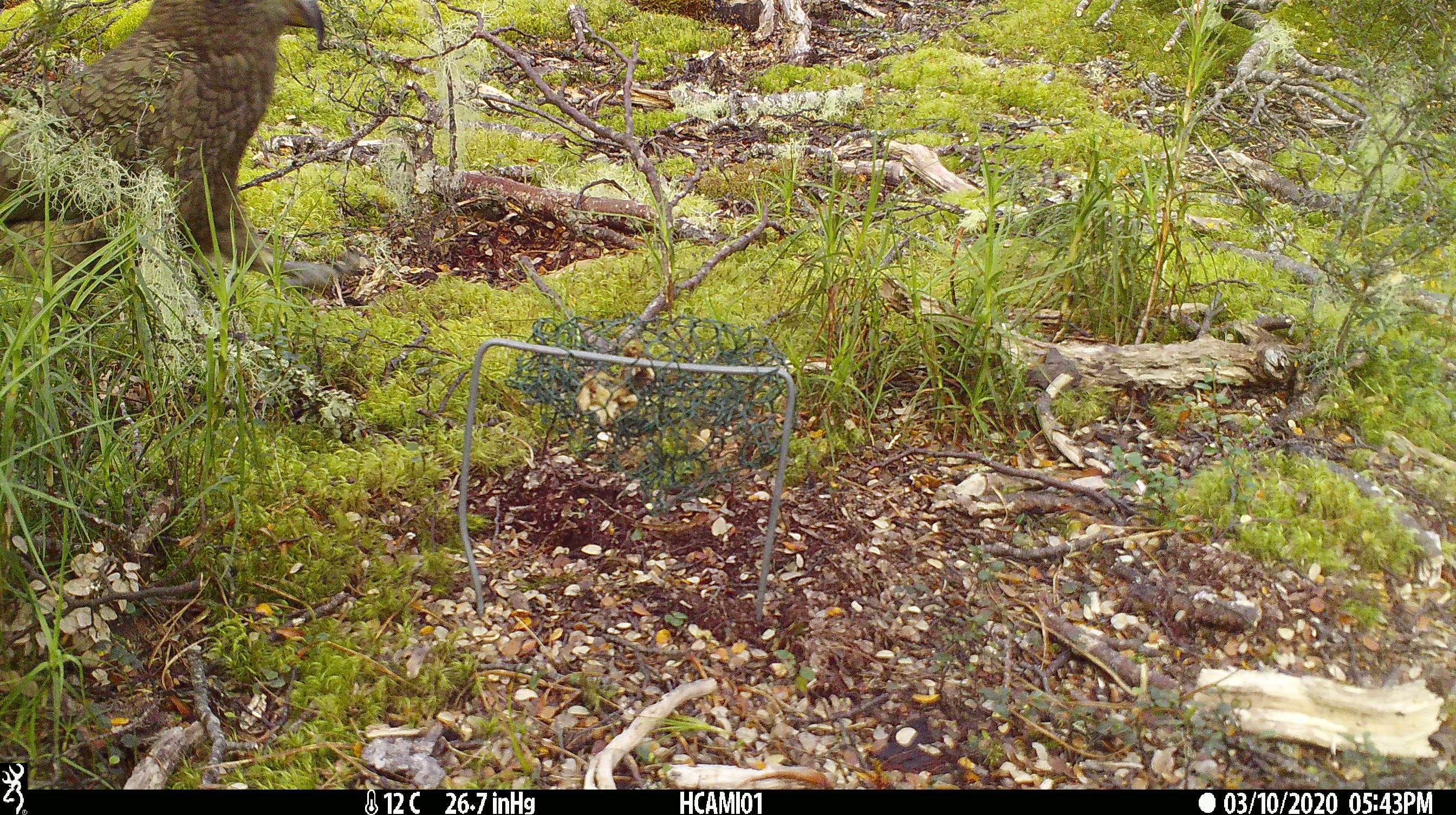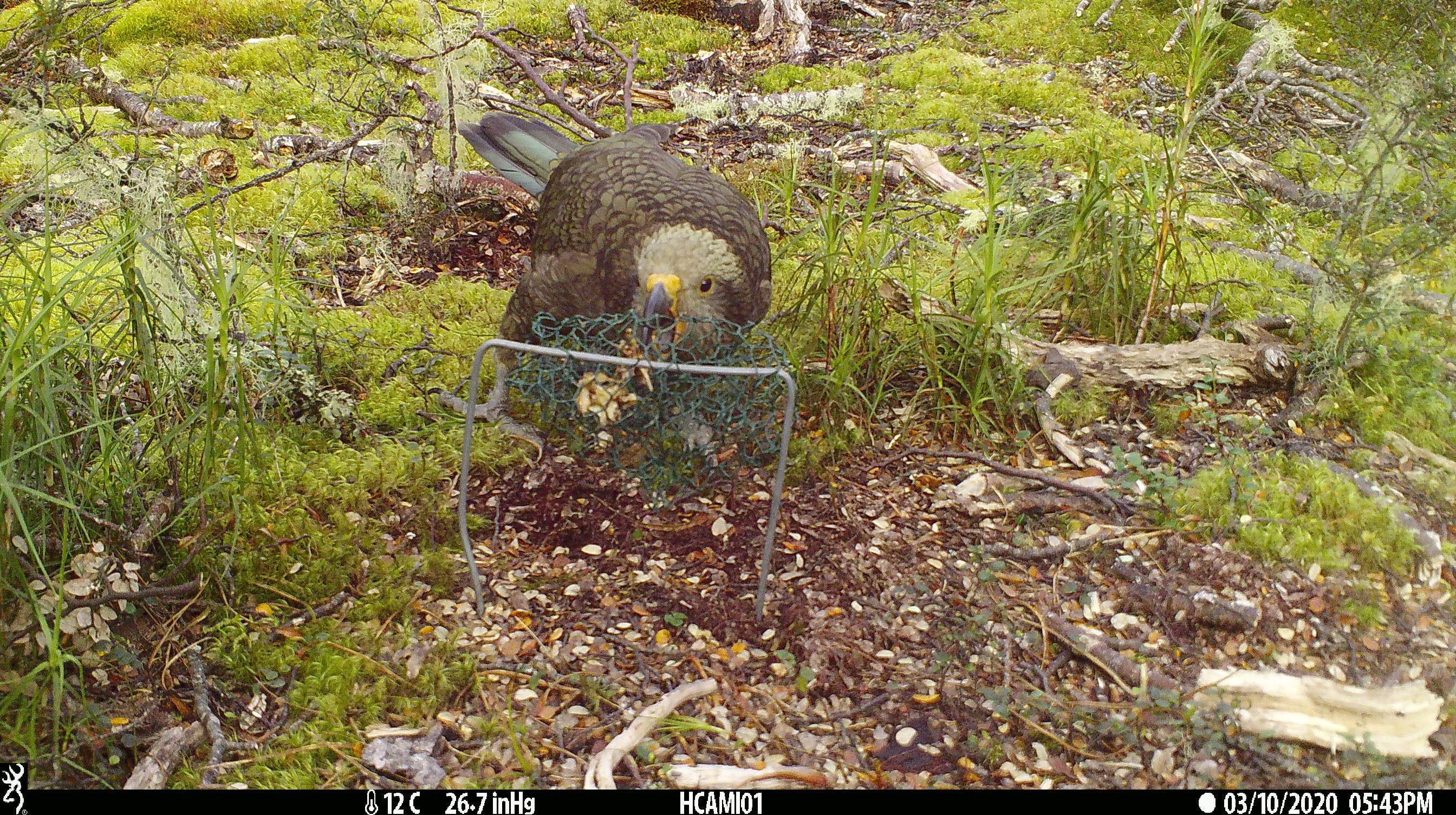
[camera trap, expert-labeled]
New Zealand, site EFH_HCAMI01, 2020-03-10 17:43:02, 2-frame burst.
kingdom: Animalia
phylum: Chordata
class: Aves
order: Psittaciformes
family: Strigopidae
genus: Nestor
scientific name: Nestor notabilis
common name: kea